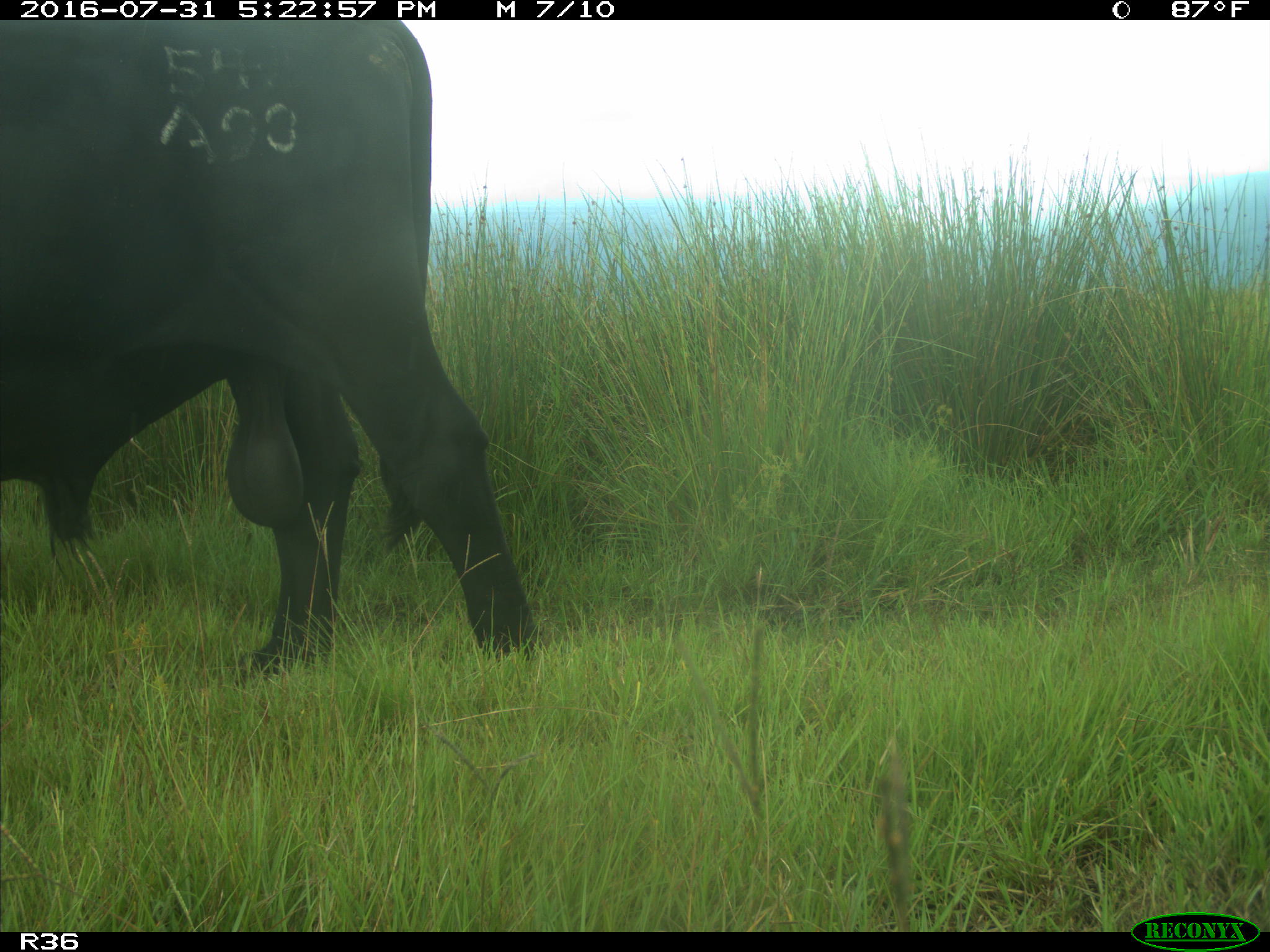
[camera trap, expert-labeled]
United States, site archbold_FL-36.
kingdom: Animalia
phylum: Chordata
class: Mammalia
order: Artiodactyla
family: Bovidae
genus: Bos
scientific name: Bos taurus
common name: domestic cow